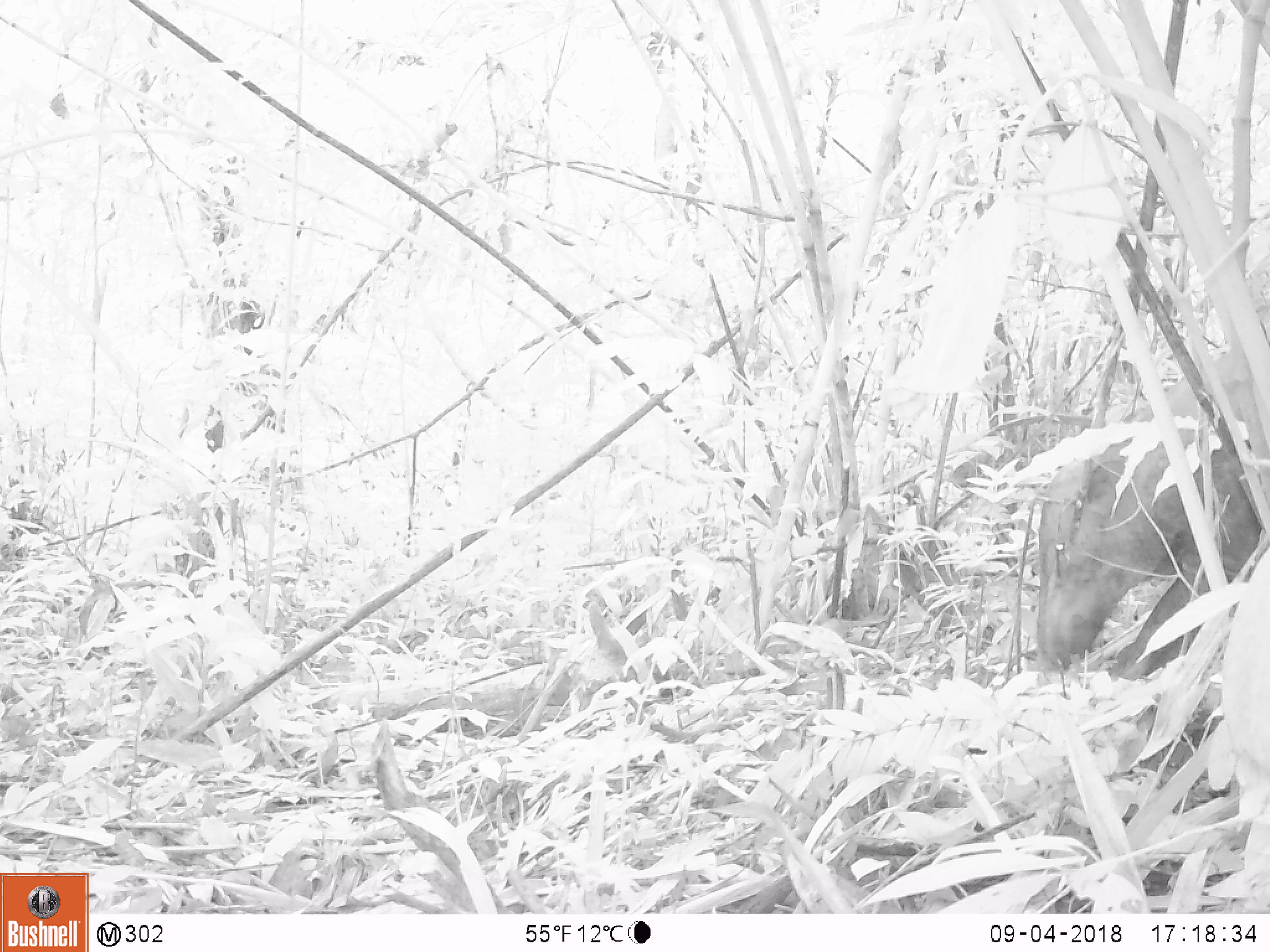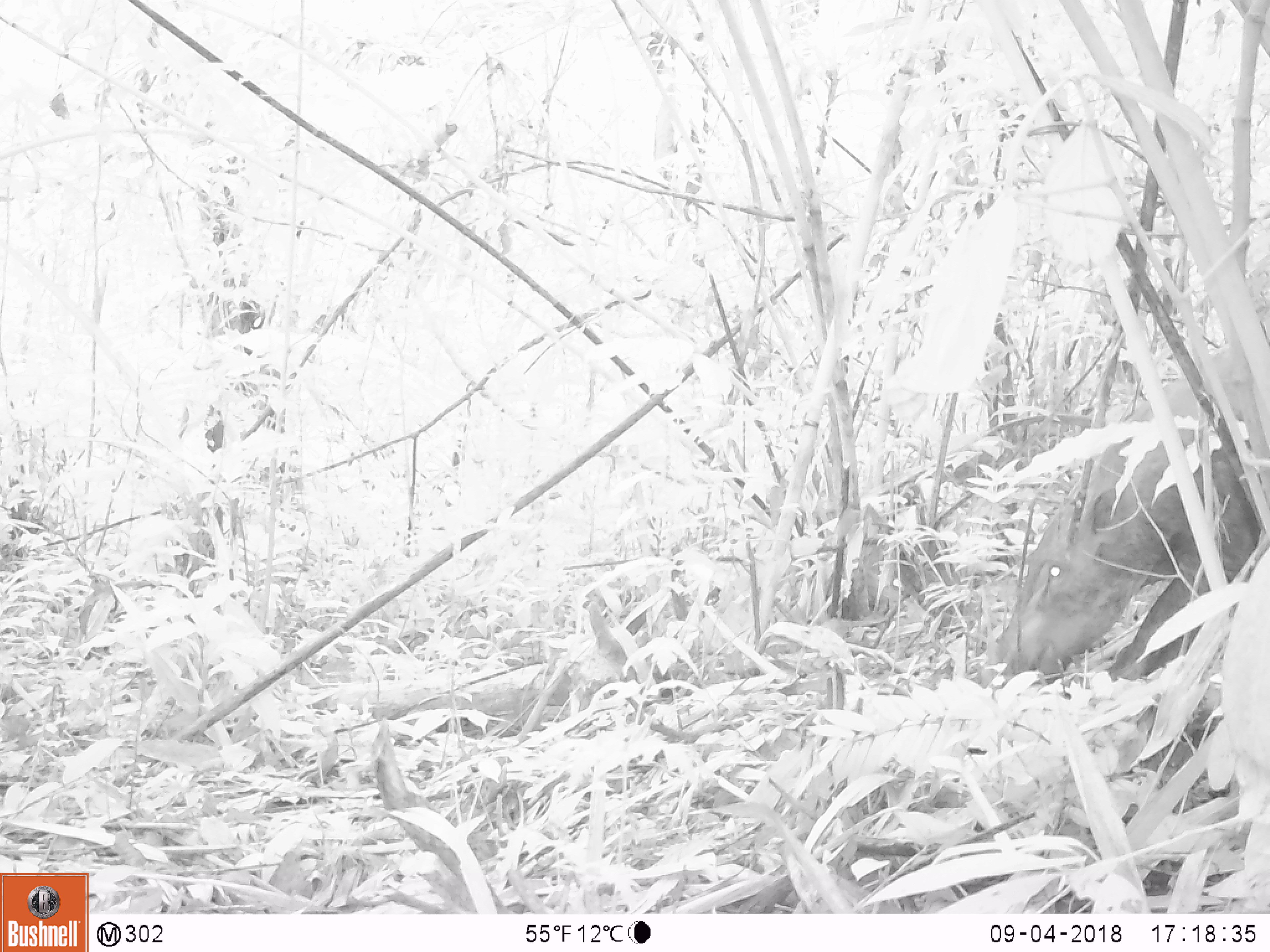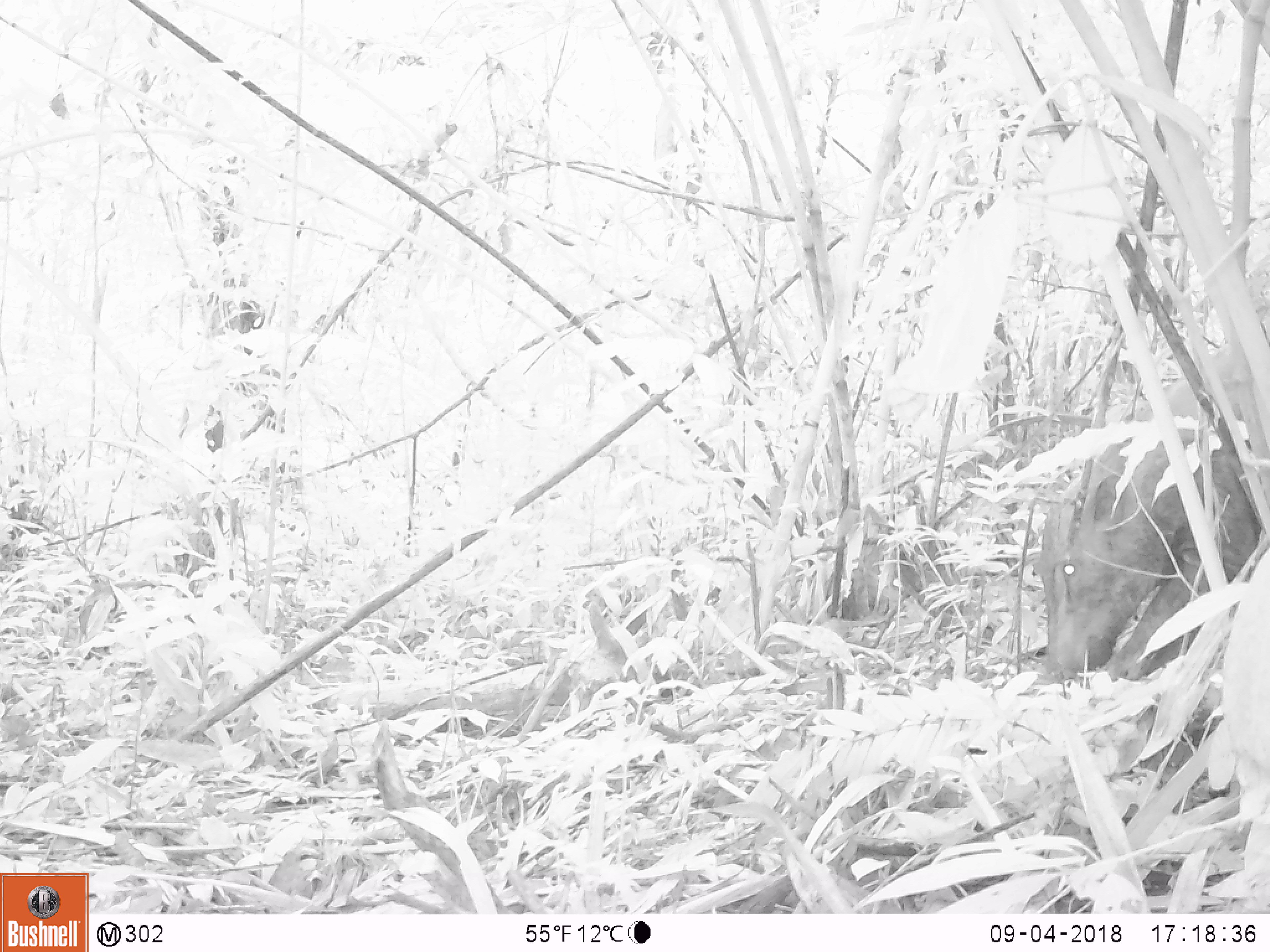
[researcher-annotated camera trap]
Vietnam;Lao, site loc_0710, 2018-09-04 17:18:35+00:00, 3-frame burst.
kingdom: Animalia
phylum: Chordata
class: Mammalia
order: Artiodactyla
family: Suidae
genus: Sus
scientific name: Sus scrofa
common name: eurasian wild pig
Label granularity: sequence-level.